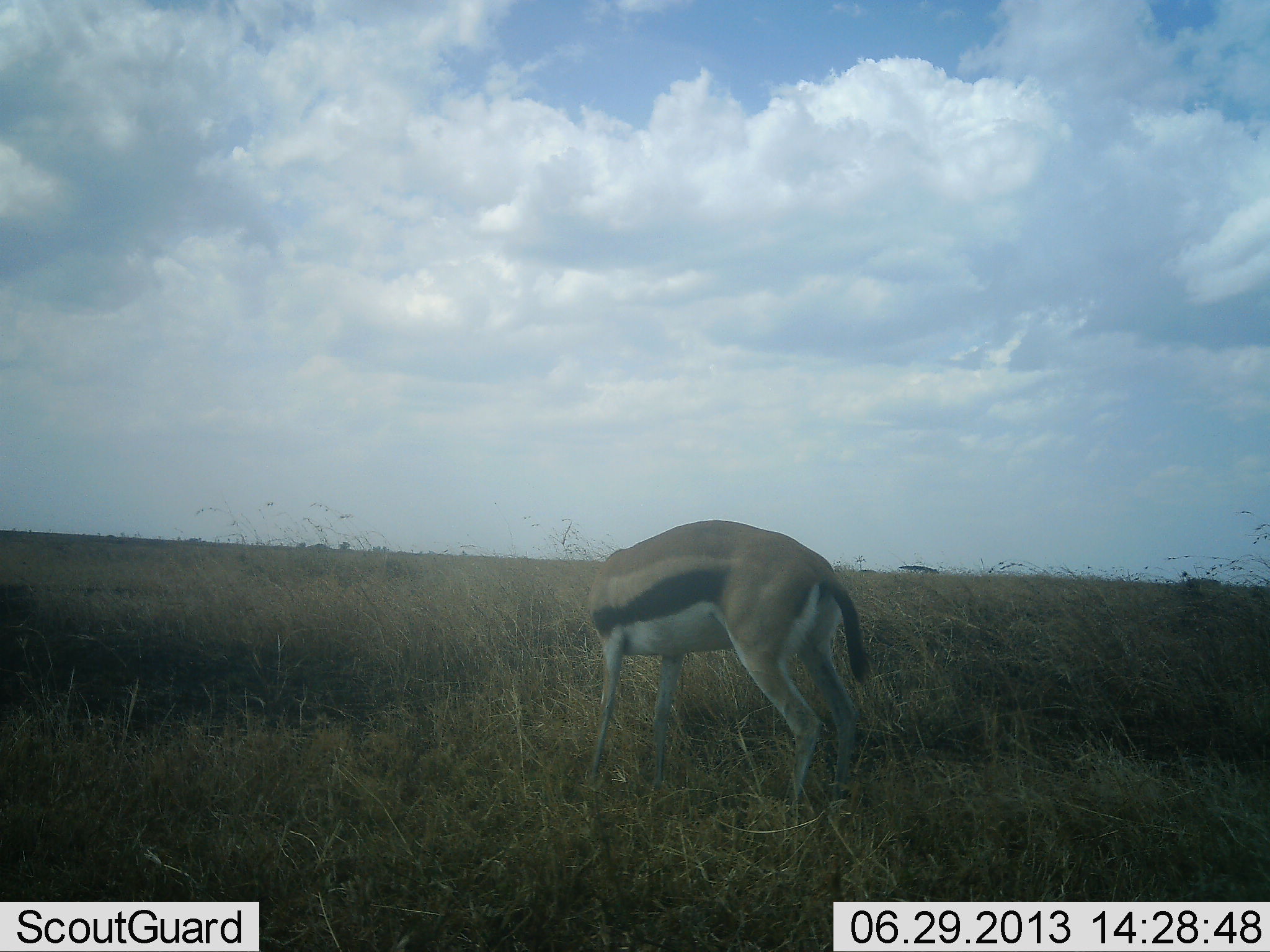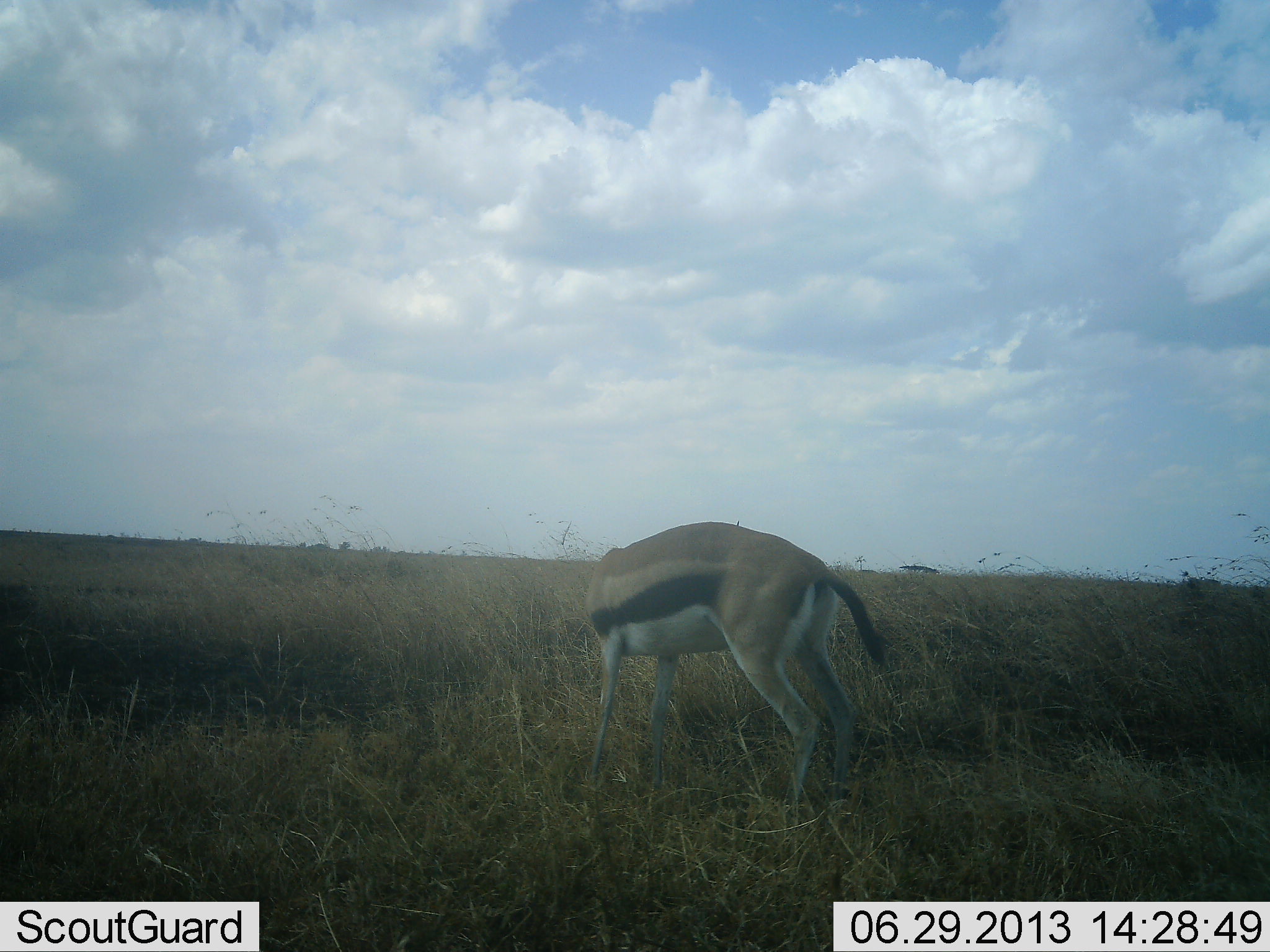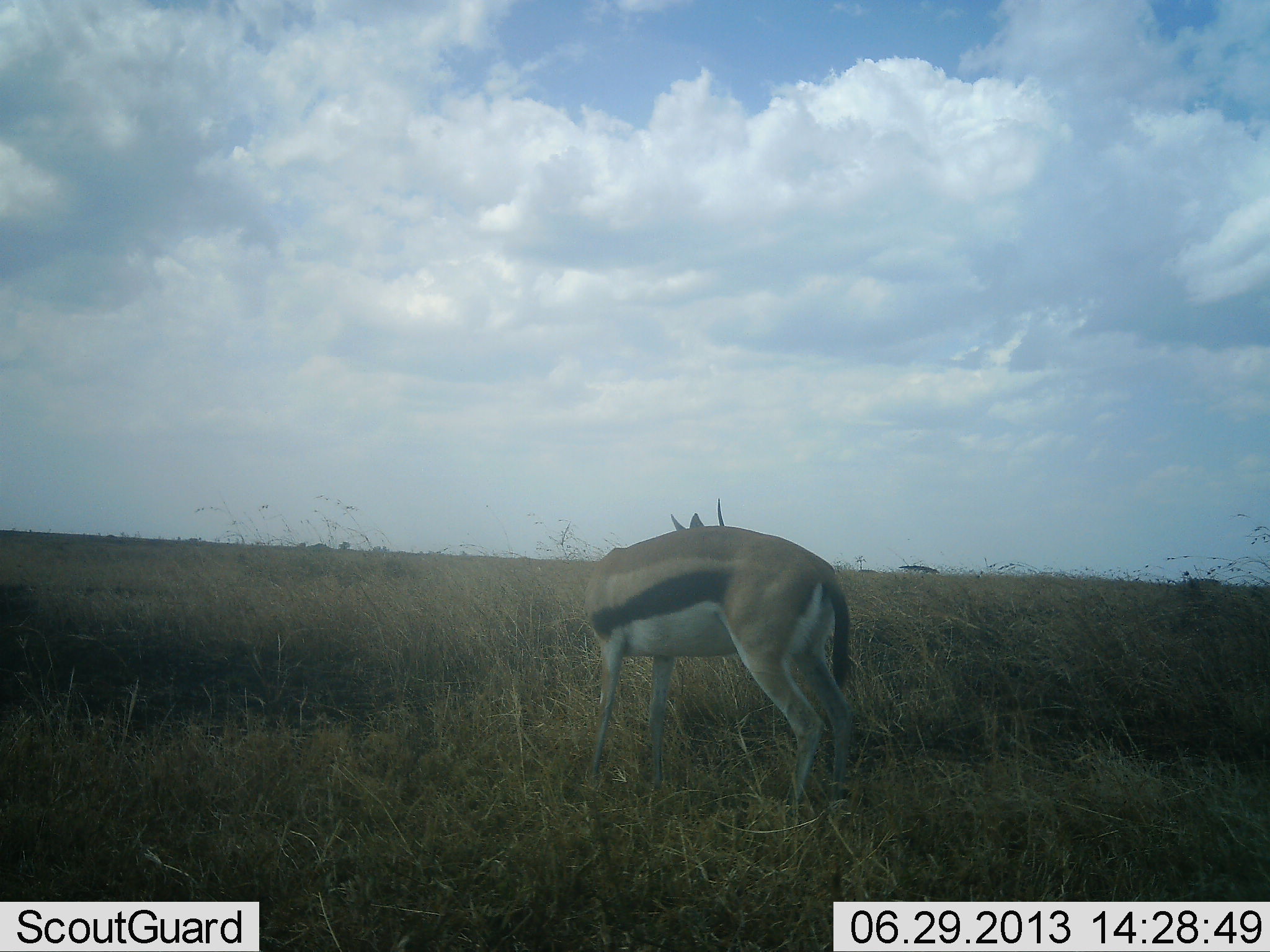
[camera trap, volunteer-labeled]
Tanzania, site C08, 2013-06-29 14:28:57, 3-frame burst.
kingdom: Animalia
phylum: Chordata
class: Mammalia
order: Artiodactyla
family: Bovidae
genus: Eudorcas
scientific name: Eudorcas thomsonii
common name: thomson's gazelle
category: gazellethomsons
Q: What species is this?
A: Gazellethomsons (thomson's gazelle) (Eudorcas thomsonii).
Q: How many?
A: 1.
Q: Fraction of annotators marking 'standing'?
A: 85%.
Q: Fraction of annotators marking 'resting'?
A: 0%.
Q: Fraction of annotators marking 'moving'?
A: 0%.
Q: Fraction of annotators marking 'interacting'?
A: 0%.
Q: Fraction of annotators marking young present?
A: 0%.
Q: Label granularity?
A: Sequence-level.